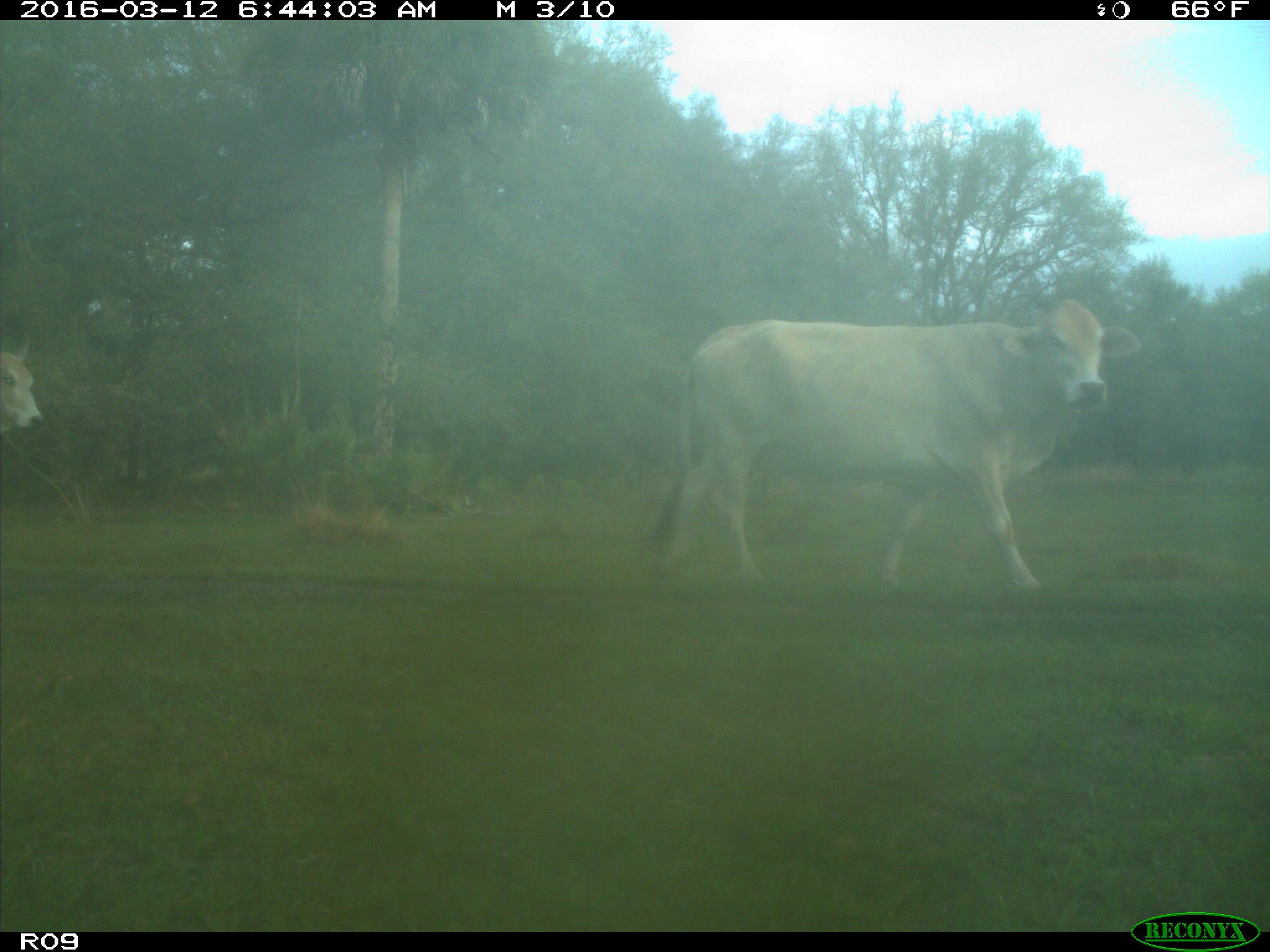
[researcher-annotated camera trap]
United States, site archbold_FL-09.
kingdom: Animalia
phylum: Chordata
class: Mammalia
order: Artiodactyla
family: Bovidae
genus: Bos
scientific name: Bos taurus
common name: domestic cow